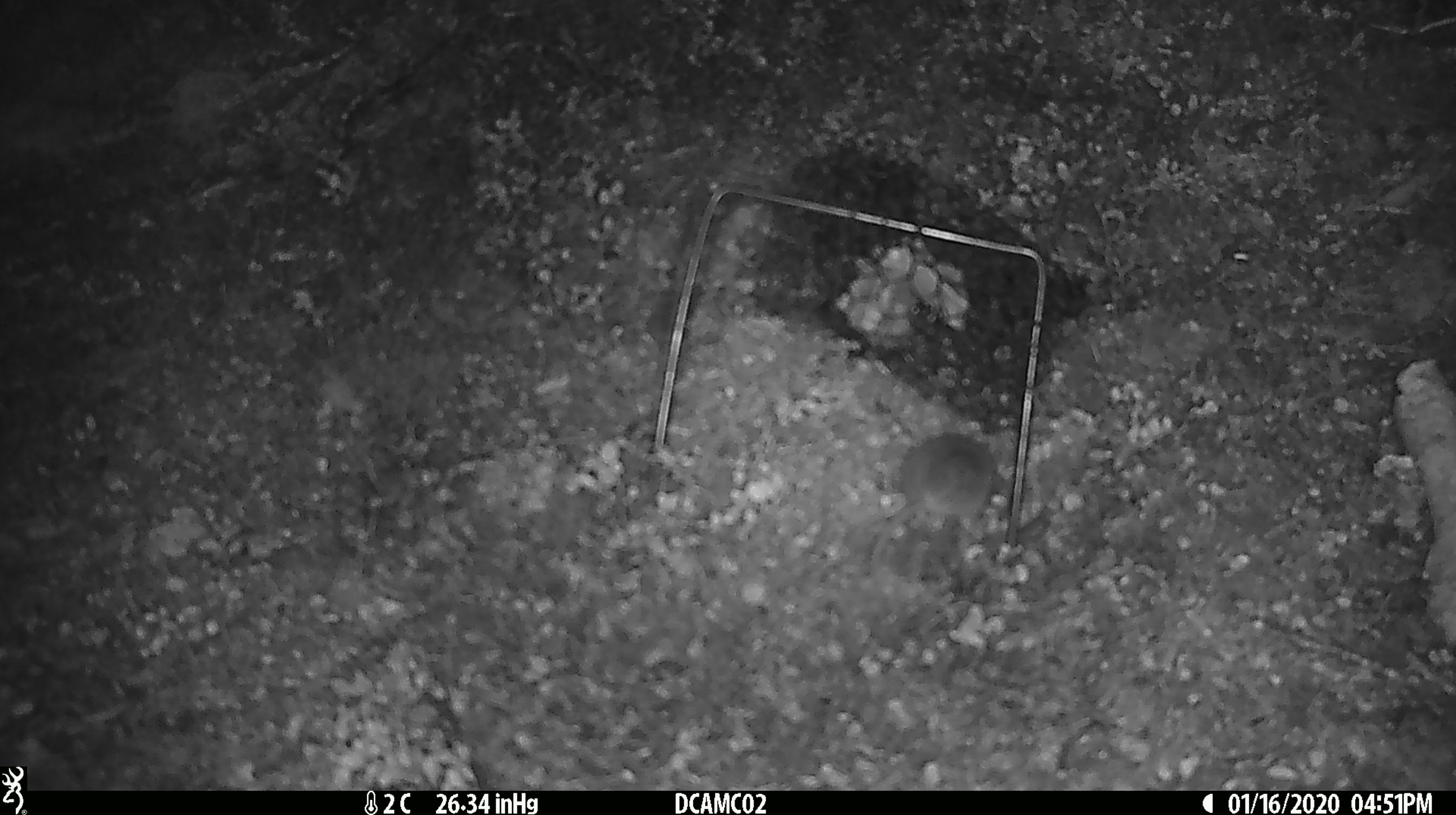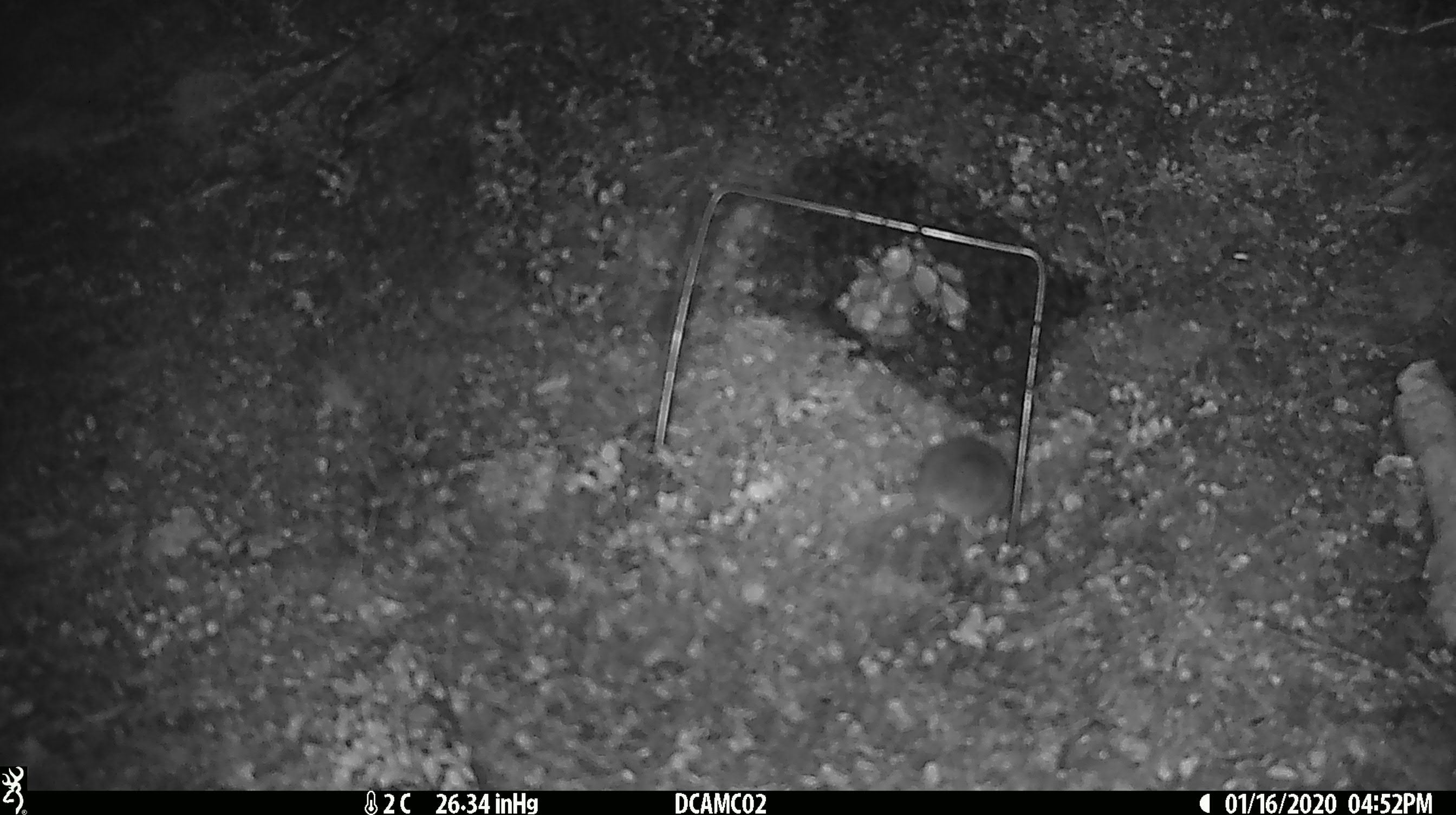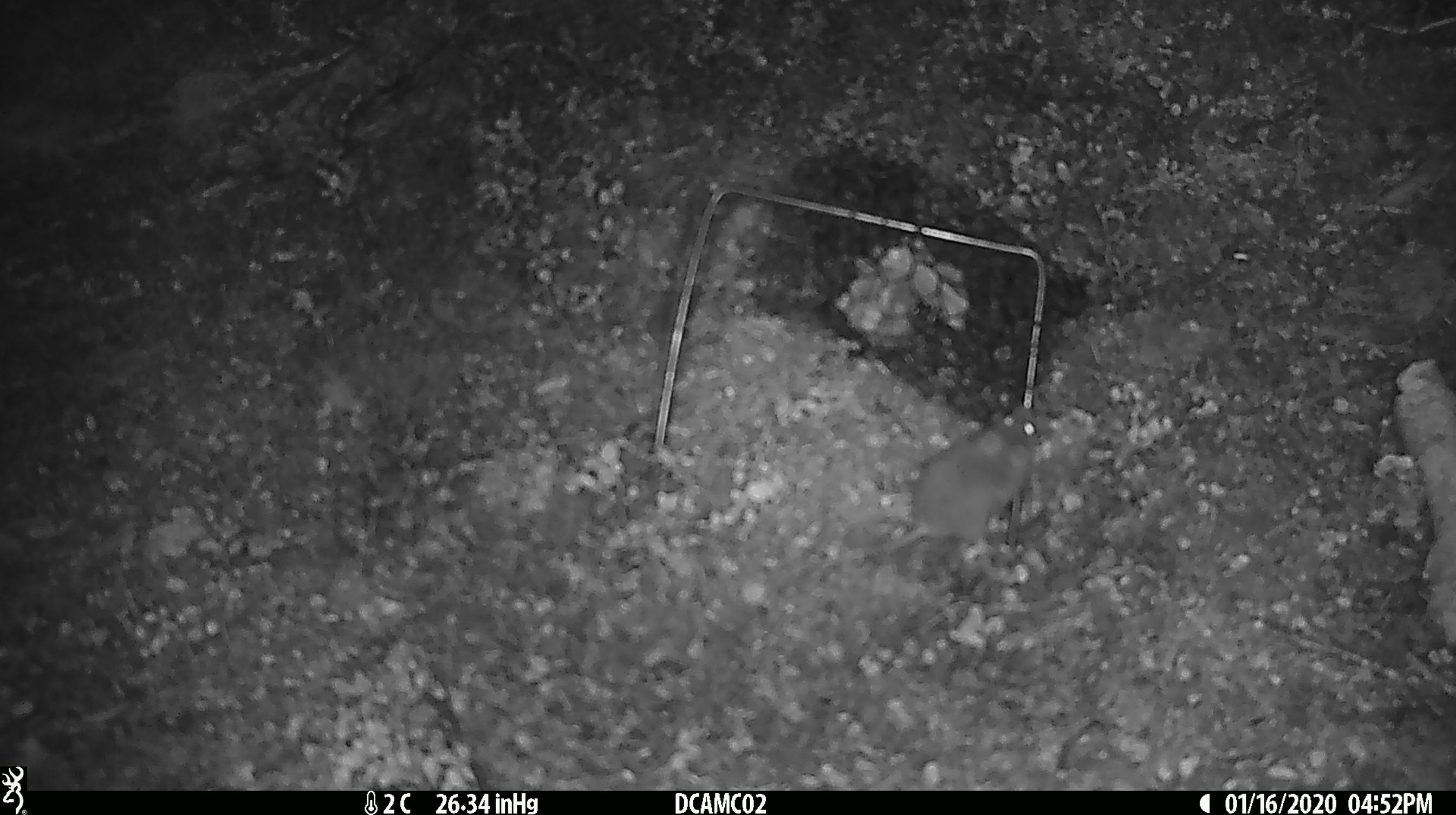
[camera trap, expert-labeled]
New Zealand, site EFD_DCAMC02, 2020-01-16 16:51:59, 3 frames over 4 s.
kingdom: Animalia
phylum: Chordata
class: Mammalia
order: Rodentia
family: Muridae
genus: Mus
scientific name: Mus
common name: mouse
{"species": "mouse (Mus)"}